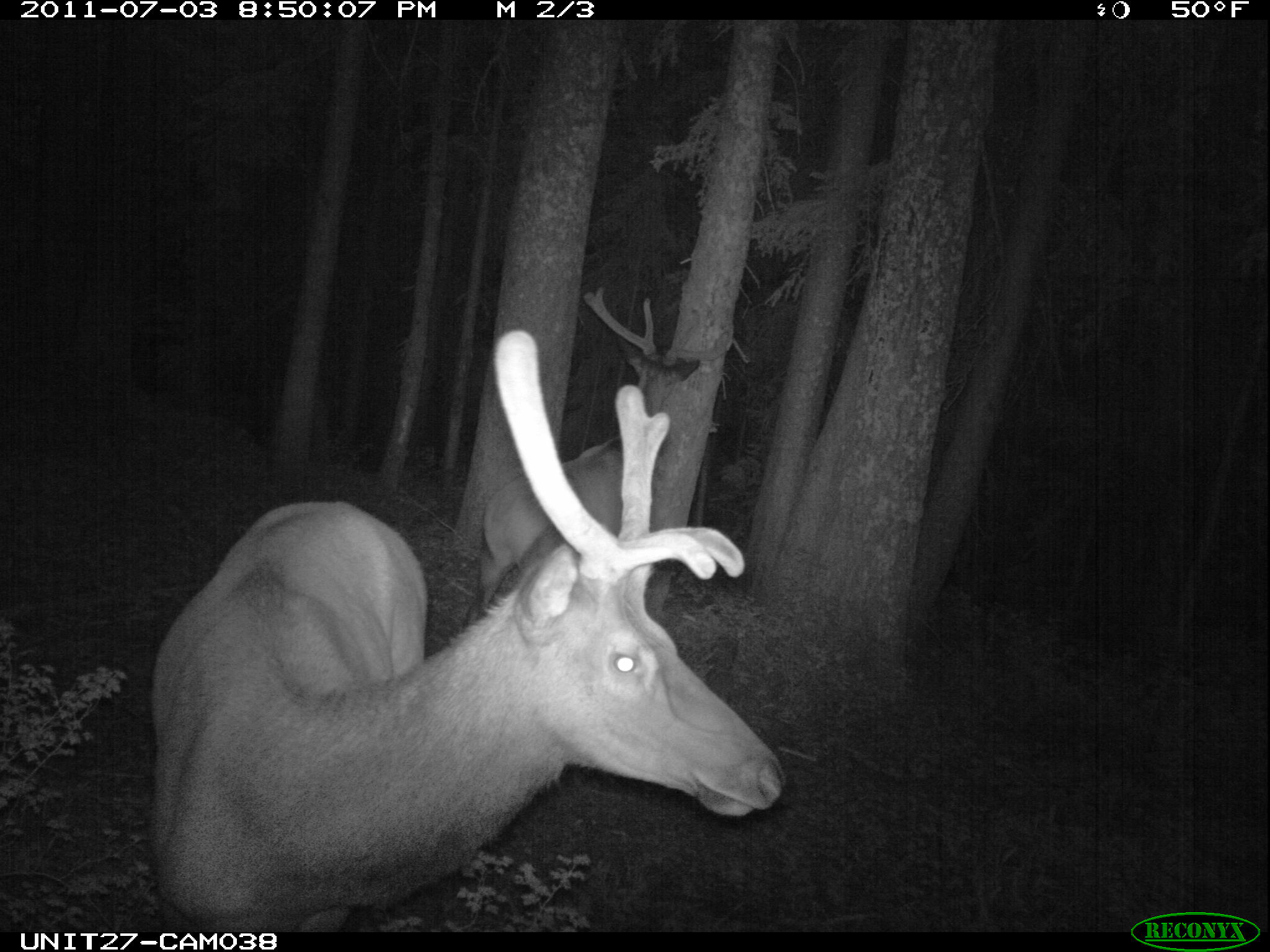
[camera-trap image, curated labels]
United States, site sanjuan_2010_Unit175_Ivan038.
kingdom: Animalia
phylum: Chordata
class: Mammalia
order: Artiodactyla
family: Cervidae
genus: Cervus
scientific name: Cervus elaphus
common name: red deer